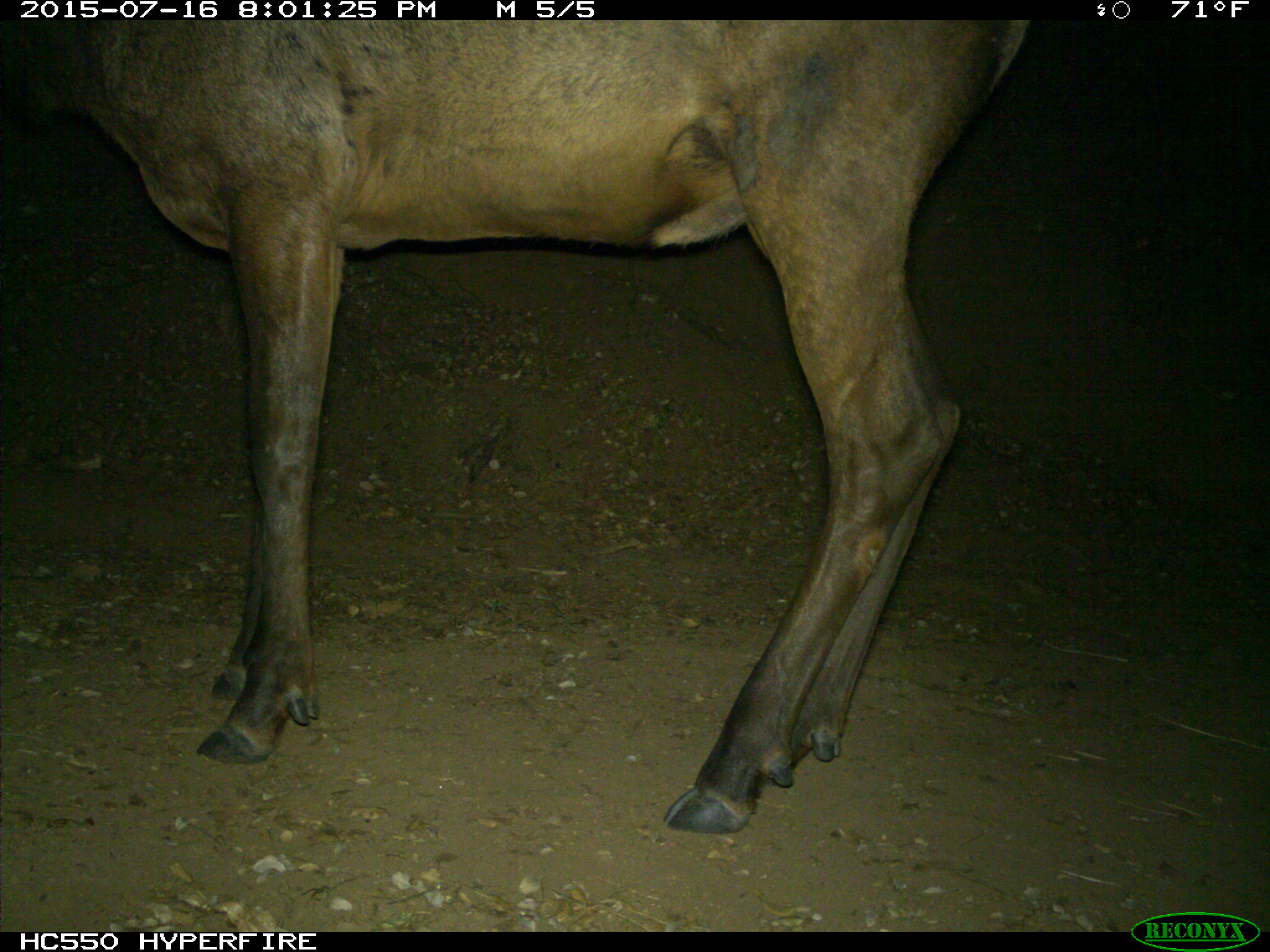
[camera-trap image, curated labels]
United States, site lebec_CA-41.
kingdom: Animalia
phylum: Chordata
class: Mammalia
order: Artiodactyla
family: Cervidae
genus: Cervus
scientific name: Cervus canadensis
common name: elk